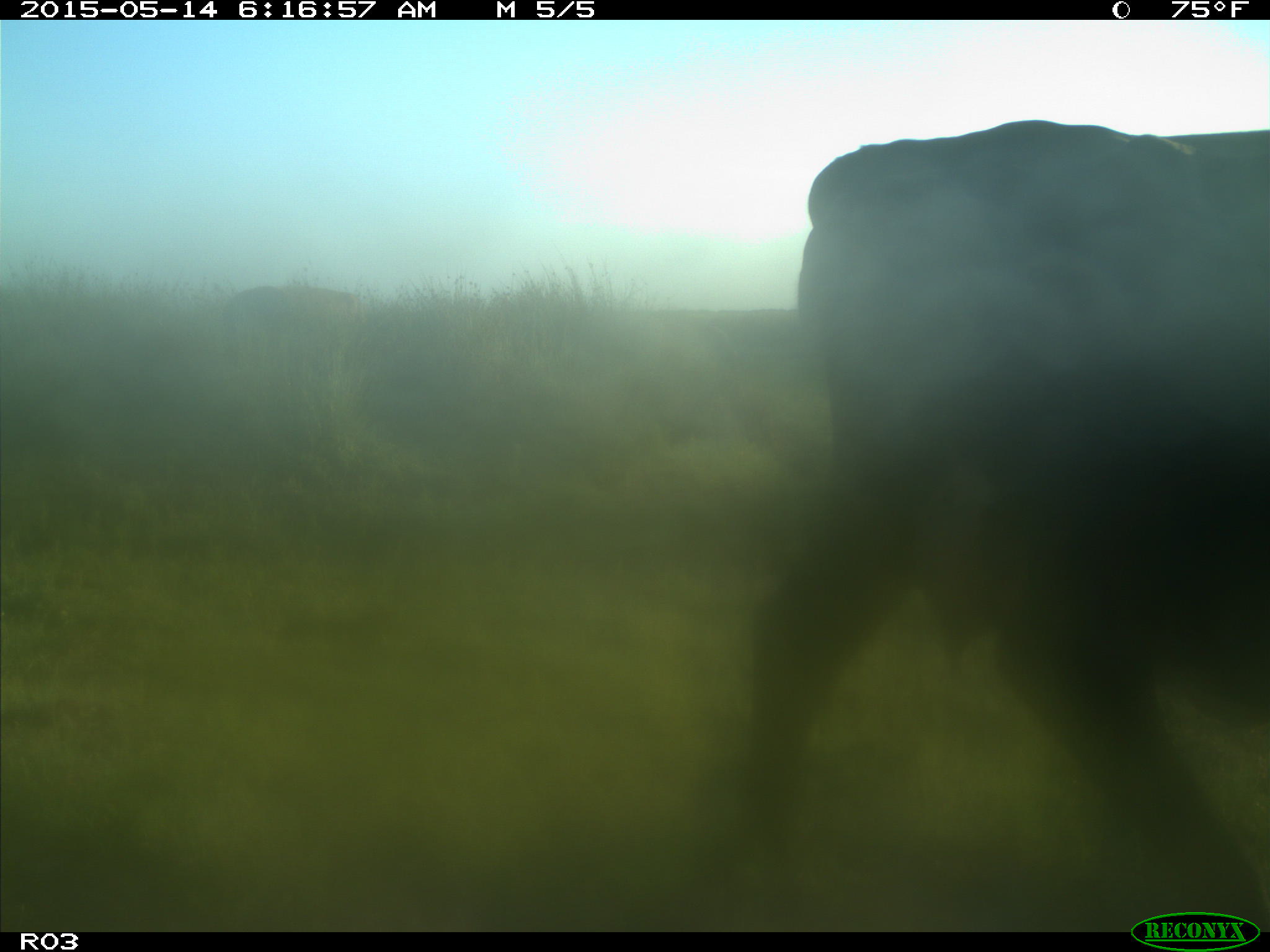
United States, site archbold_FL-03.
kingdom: Animalia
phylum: Chordata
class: Mammalia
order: Artiodactyla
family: Bovidae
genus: Bos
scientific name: Bos taurus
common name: domestic cow